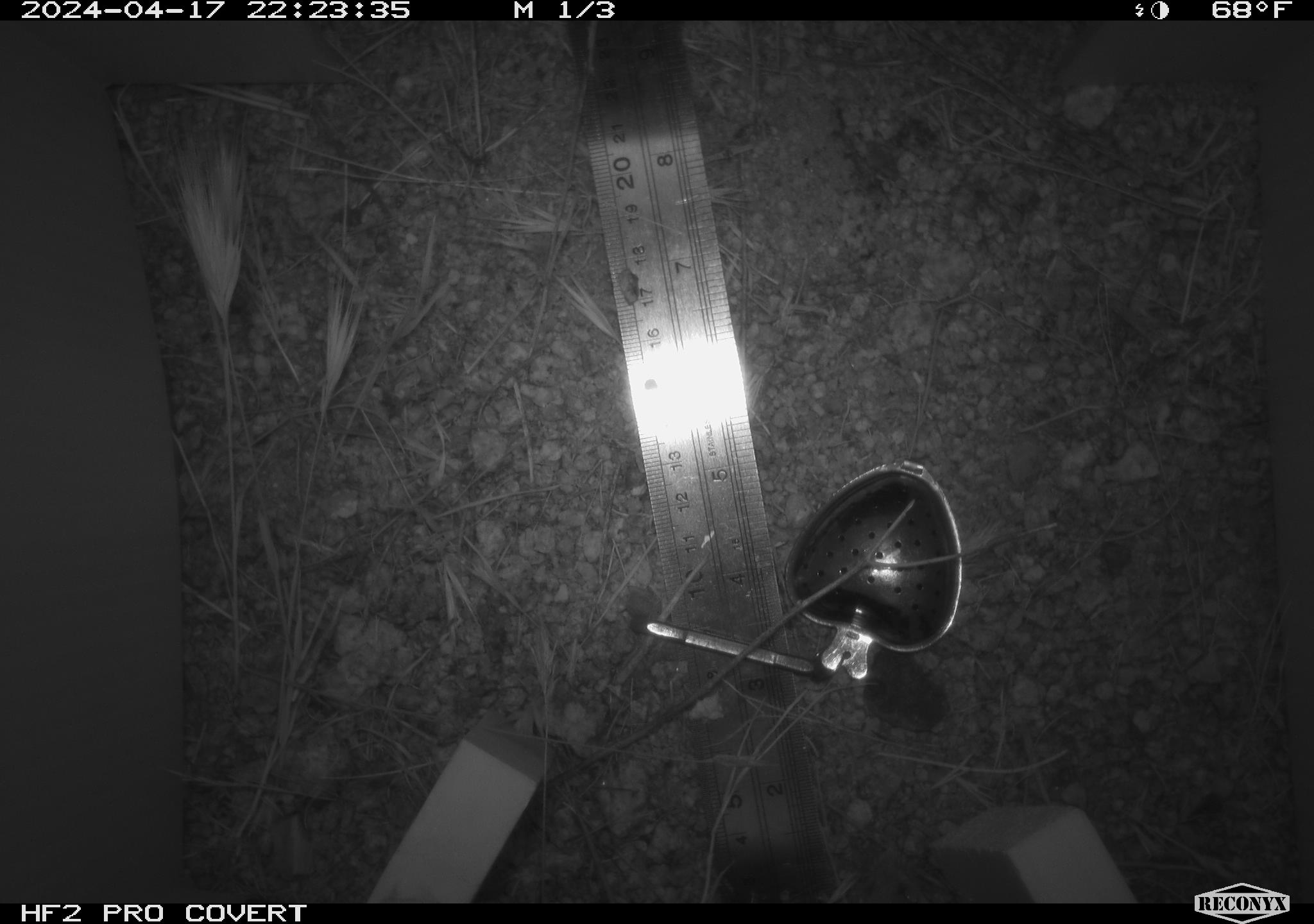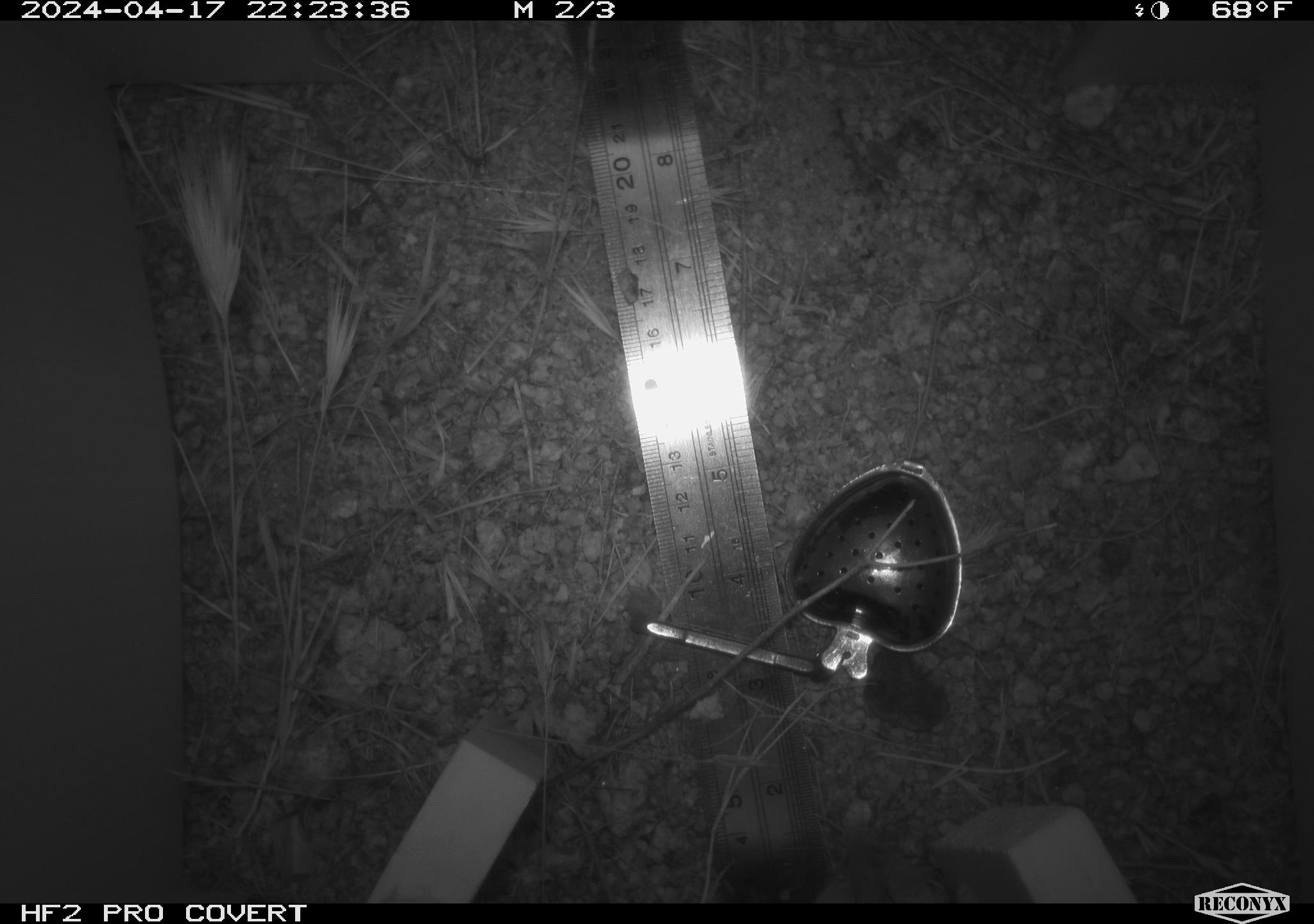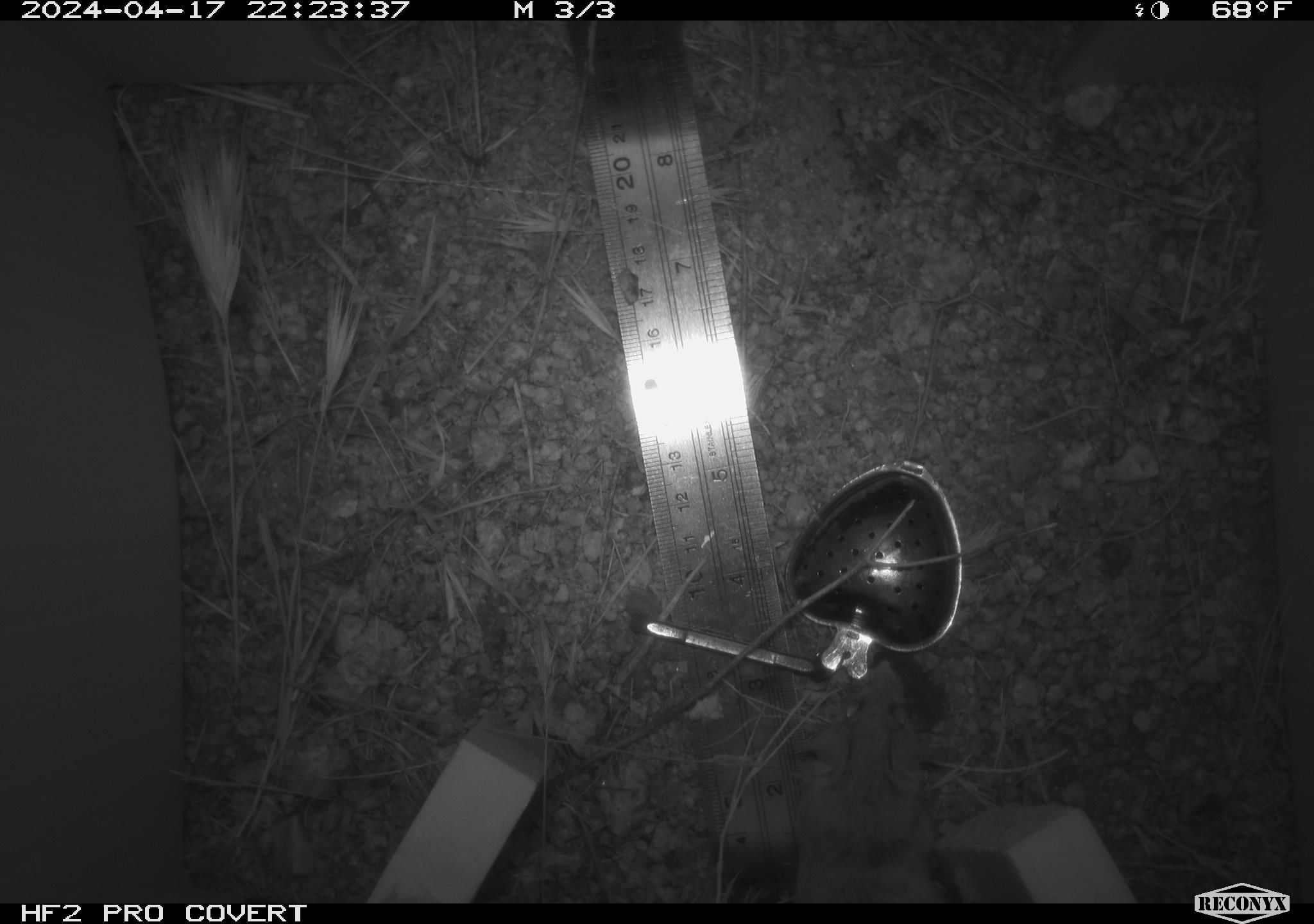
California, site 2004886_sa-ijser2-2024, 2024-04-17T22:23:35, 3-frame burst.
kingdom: Animalia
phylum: Chordata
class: Mammalia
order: Rodentia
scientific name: Rodentia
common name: mouse species